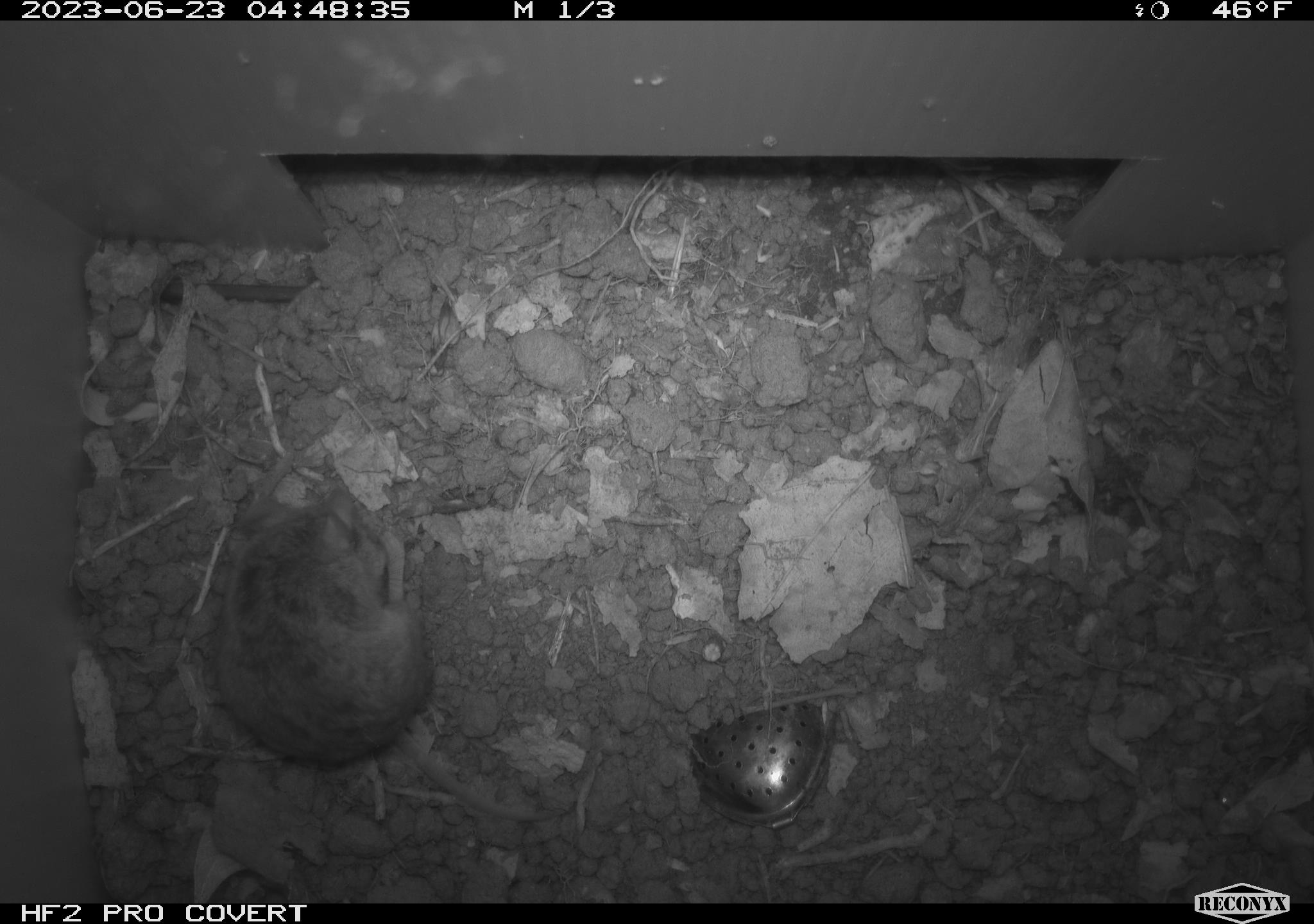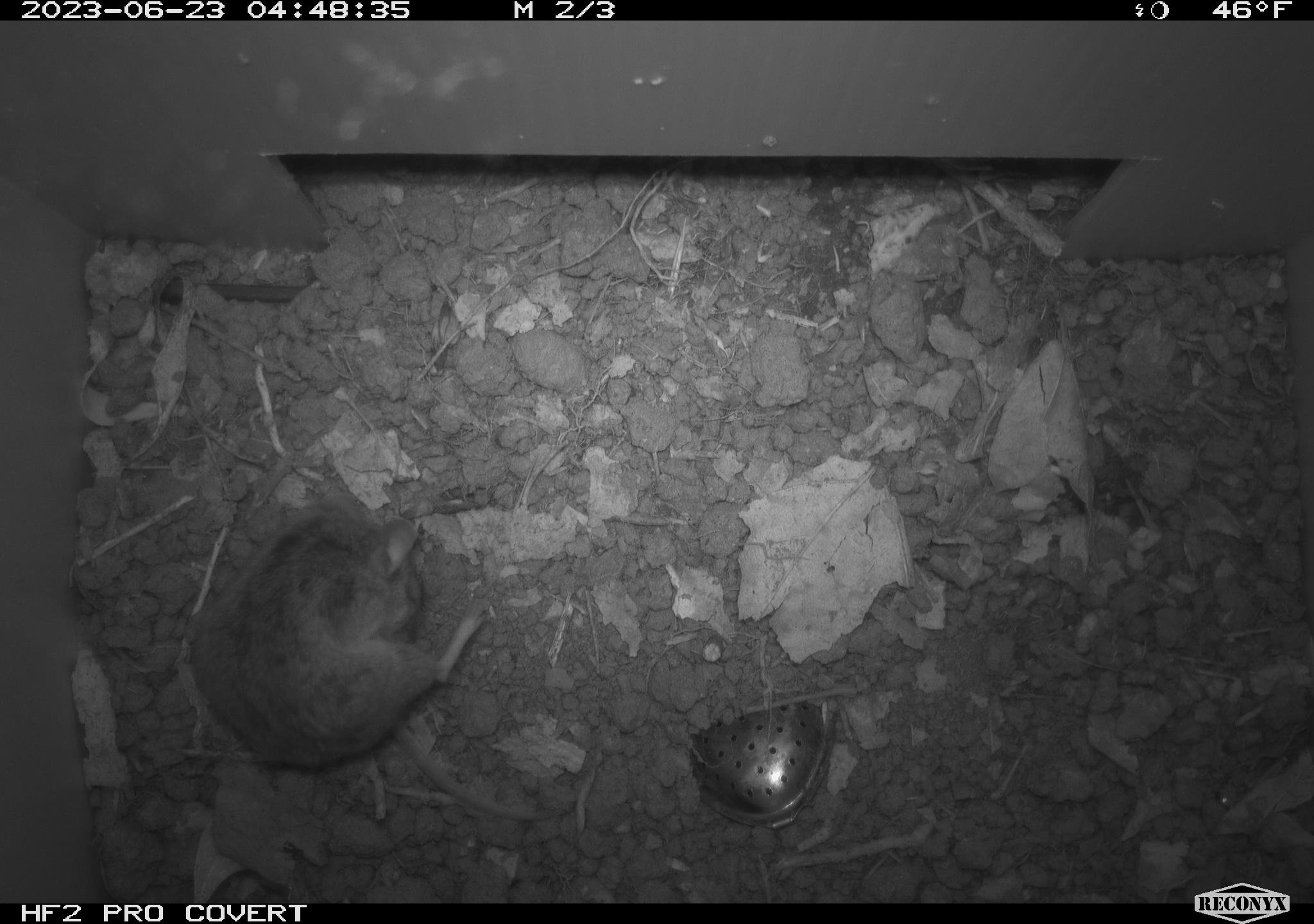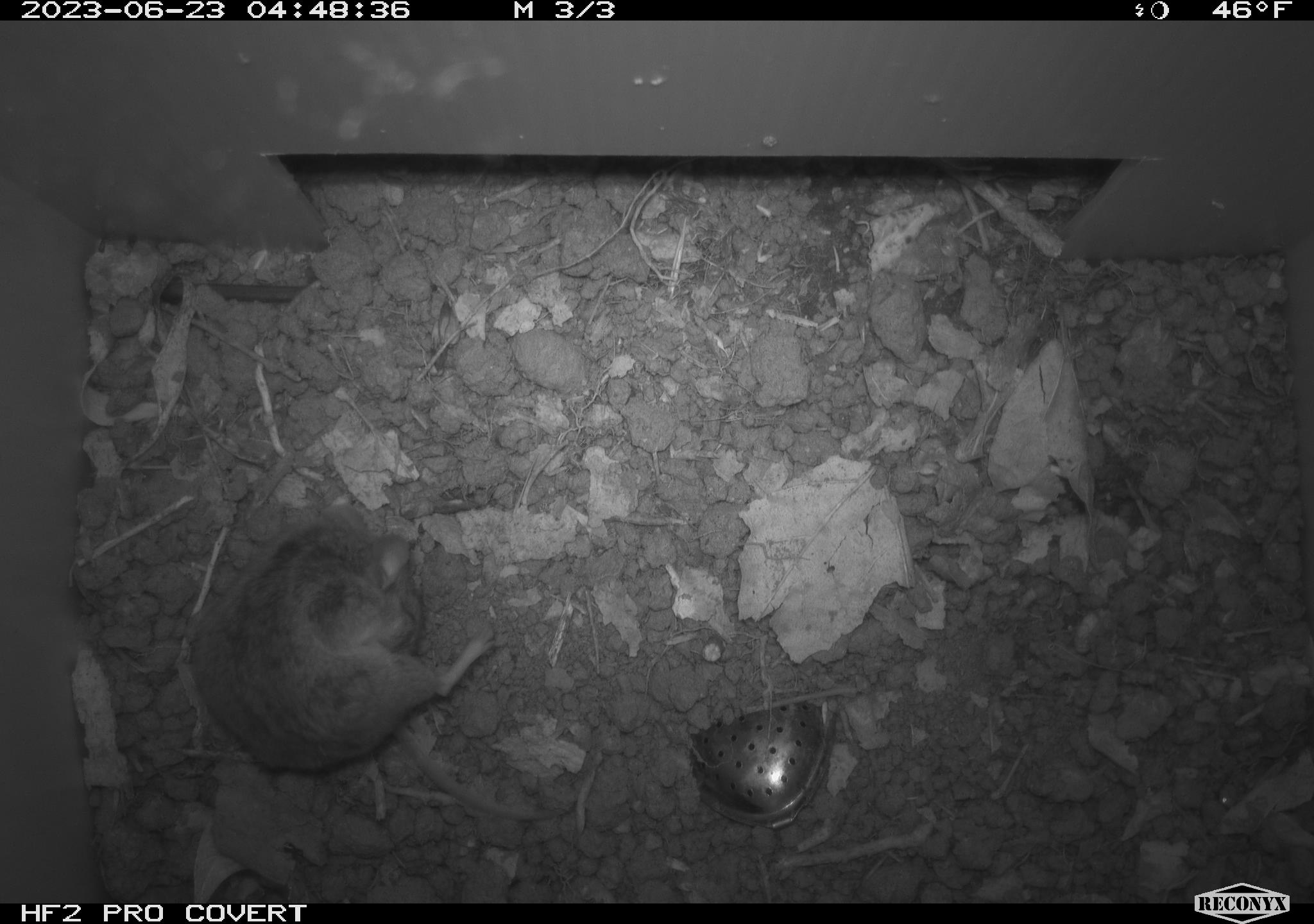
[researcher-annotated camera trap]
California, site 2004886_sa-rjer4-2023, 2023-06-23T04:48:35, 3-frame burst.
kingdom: Animalia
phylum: Chordata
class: Mammalia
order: Rodentia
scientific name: Rodentia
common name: mouse species